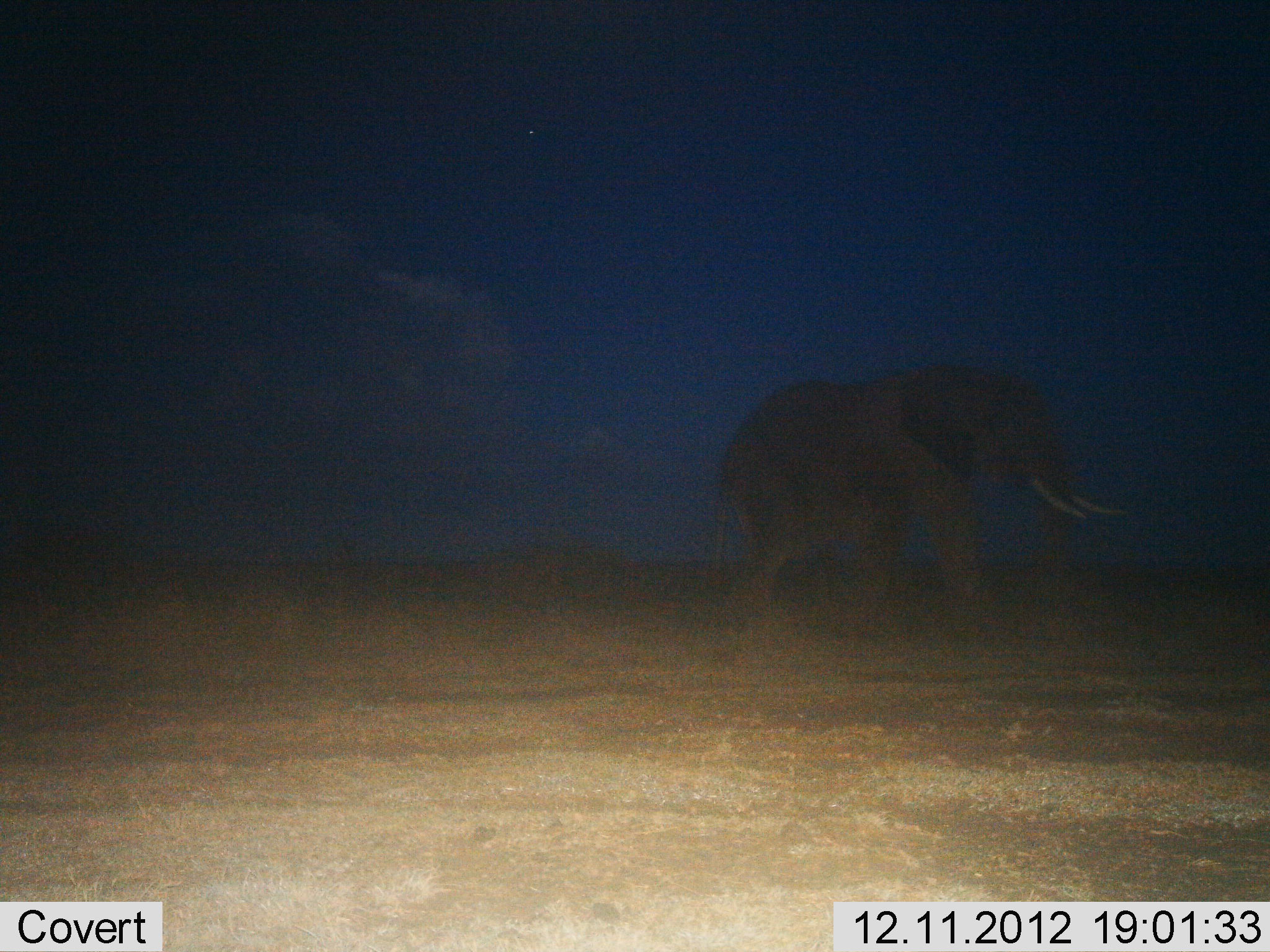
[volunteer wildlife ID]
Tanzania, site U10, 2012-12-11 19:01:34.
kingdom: Animalia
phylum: Chordata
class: Mammalia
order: Proboscidea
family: Elephantidae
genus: Loxodonta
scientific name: Loxodonta africana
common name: african bush elephant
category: elephant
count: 1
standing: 30%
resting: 0%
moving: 70%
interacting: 0%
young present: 0%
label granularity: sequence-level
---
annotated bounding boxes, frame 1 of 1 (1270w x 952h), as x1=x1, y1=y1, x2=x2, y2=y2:
animal: x1=708, y1=362, x2=1135, y2=633